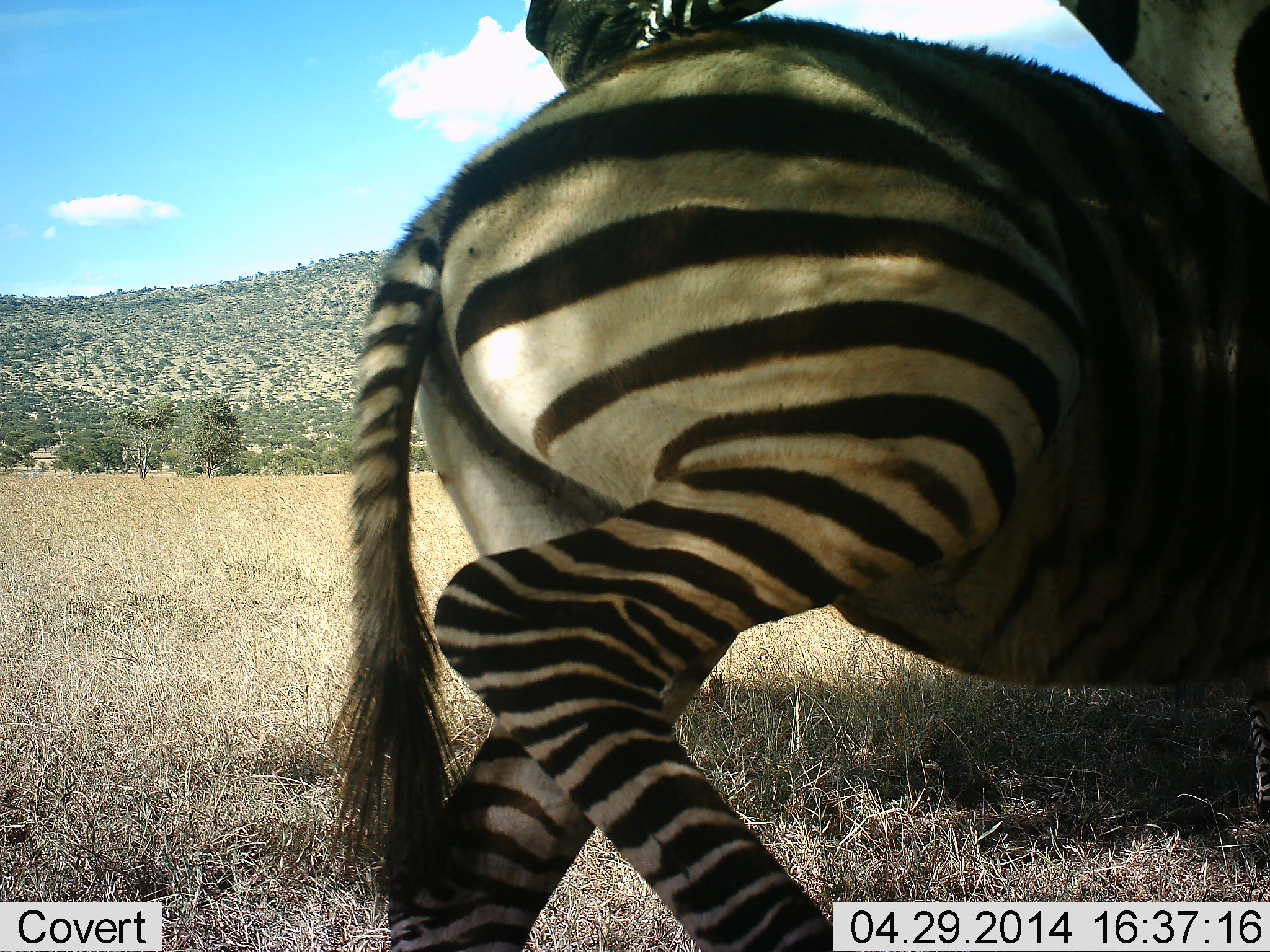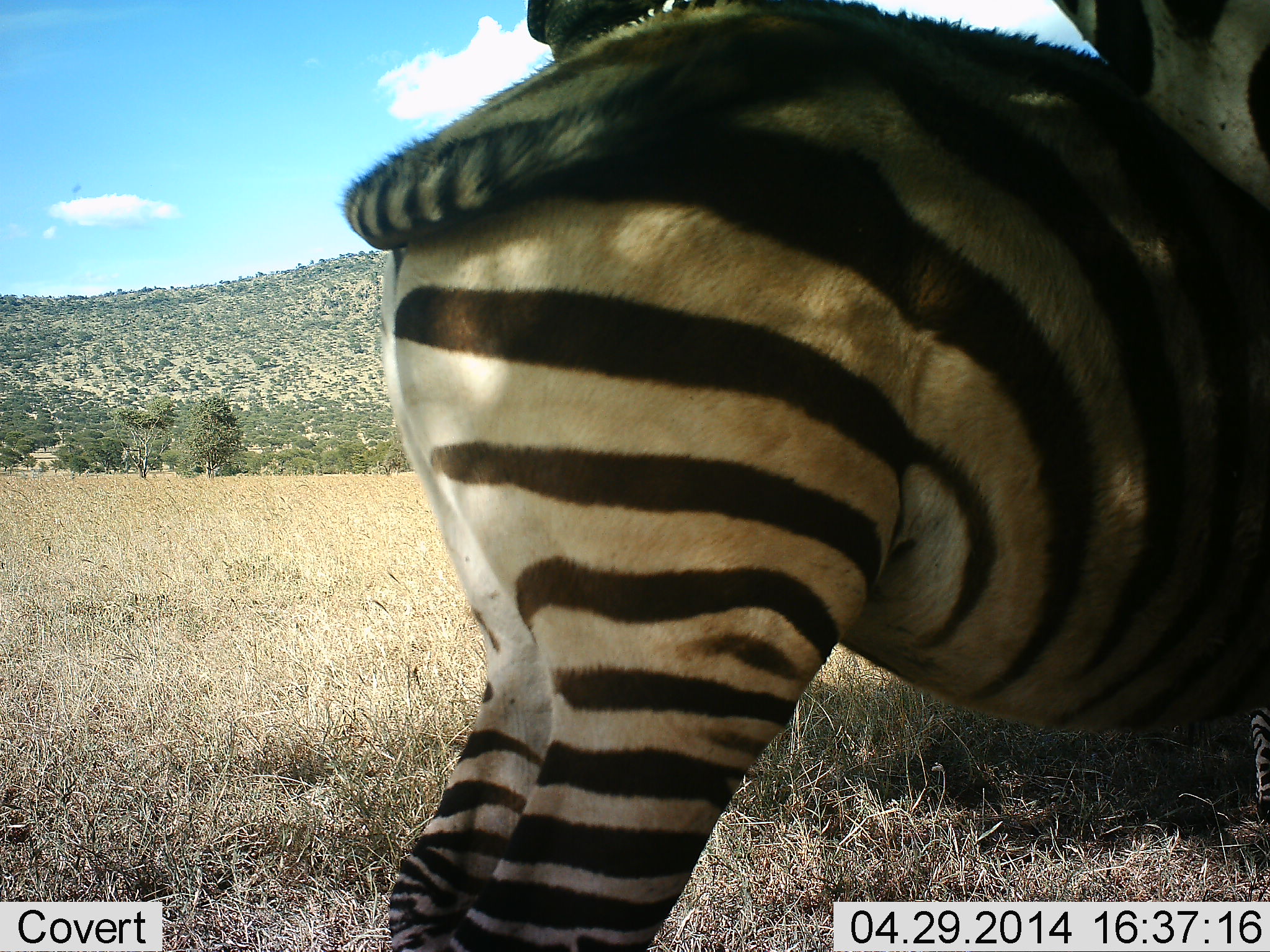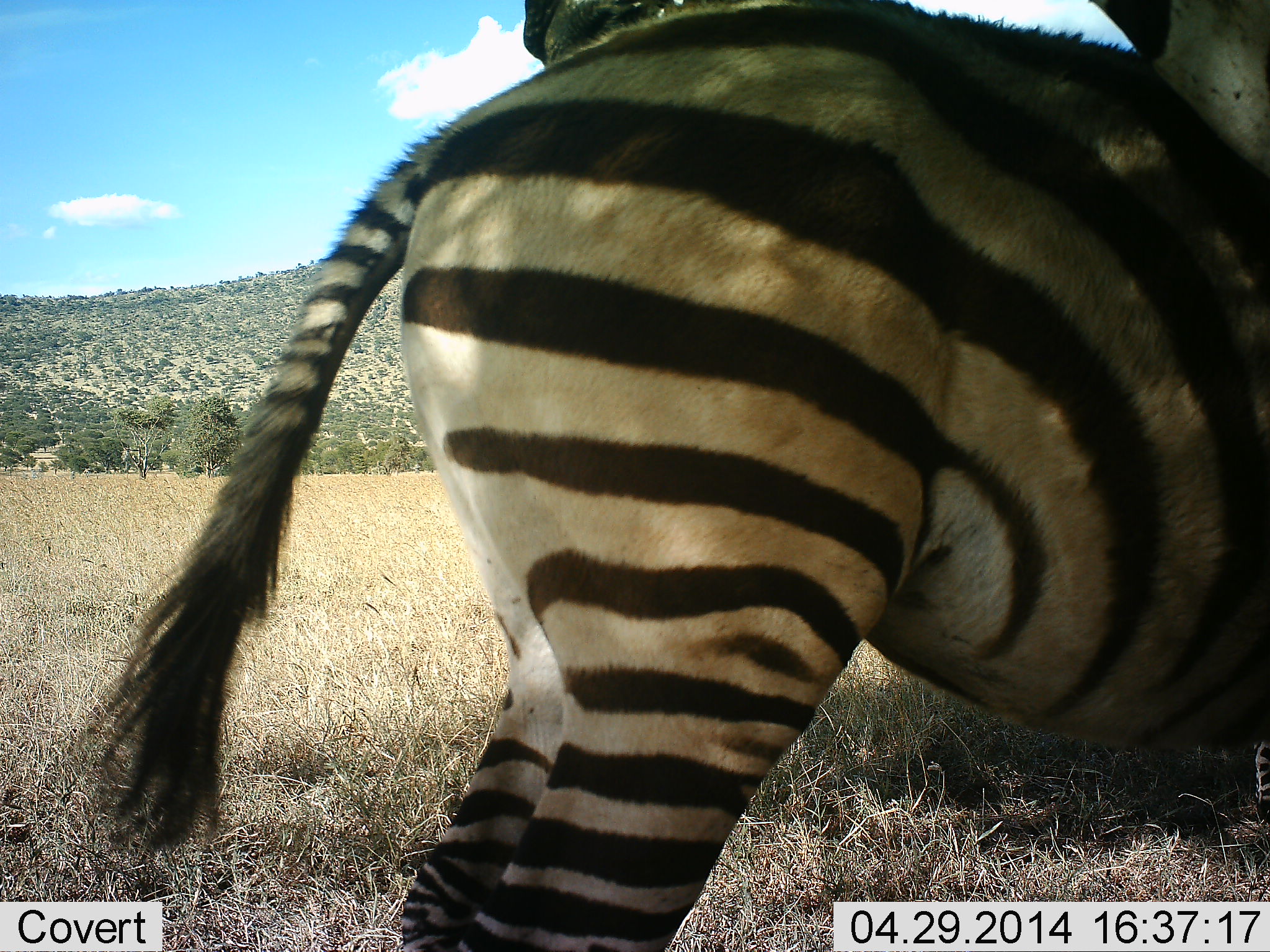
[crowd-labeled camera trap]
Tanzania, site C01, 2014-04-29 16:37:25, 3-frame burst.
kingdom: Animalia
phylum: Chordata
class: Mammalia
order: Perissodactyla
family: Equidae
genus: Equus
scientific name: Equus quagga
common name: plains zebra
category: zebra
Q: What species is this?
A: Zebra (plains zebra) (Equus quagga).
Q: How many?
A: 2.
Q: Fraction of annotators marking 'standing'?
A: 80%.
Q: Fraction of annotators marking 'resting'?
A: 20%.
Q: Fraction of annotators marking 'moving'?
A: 0%.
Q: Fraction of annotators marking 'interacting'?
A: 40%.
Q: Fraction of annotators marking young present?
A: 0%.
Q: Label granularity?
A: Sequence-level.